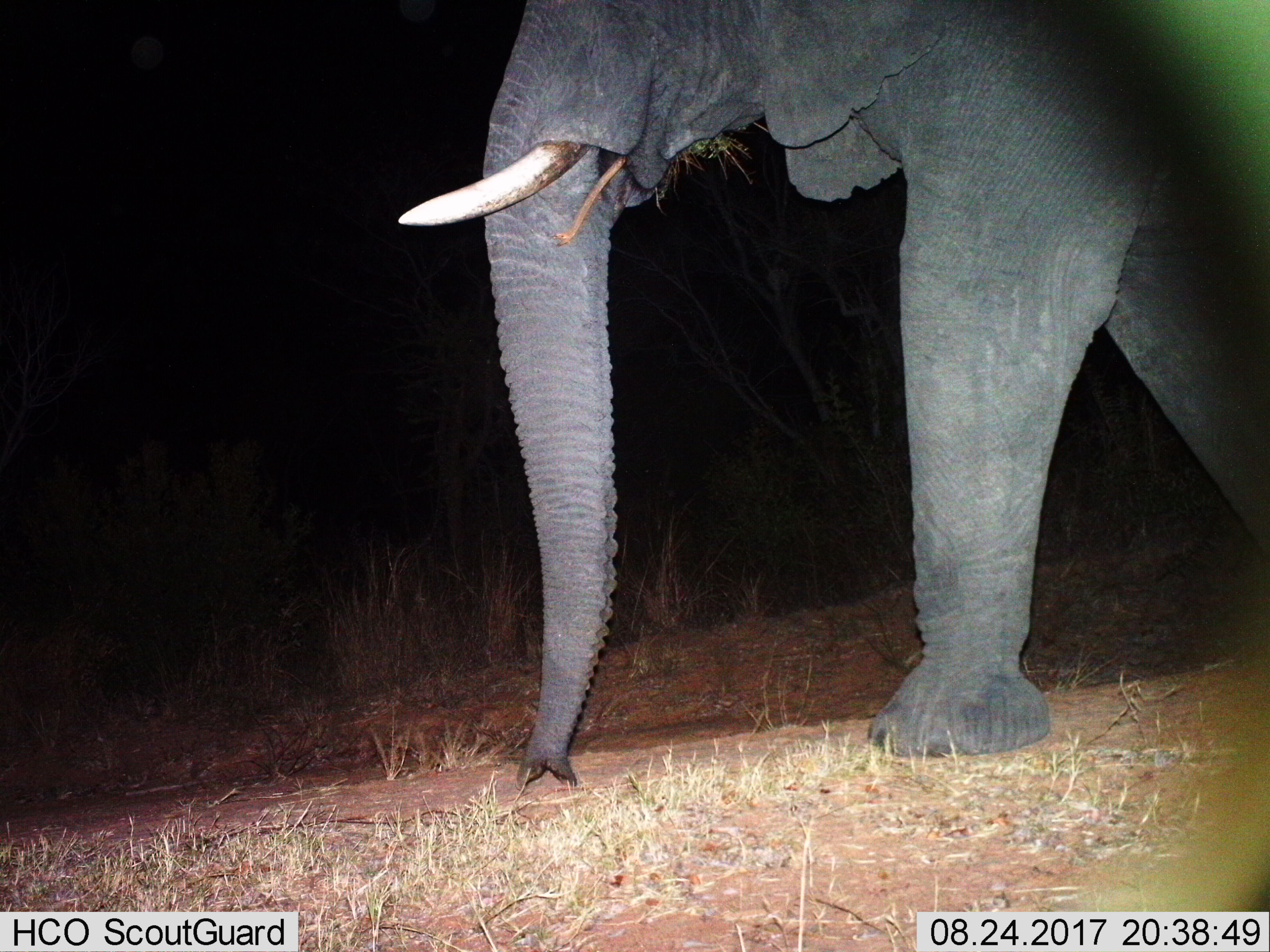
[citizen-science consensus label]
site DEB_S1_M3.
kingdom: Animalia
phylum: Chordata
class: Mammalia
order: Proboscidea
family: Elephantidae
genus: Loxodonta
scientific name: Loxodonta africana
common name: african bush elephant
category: elephant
Elephant (african bush elephant) (Loxodonta africana), count 1. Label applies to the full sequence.